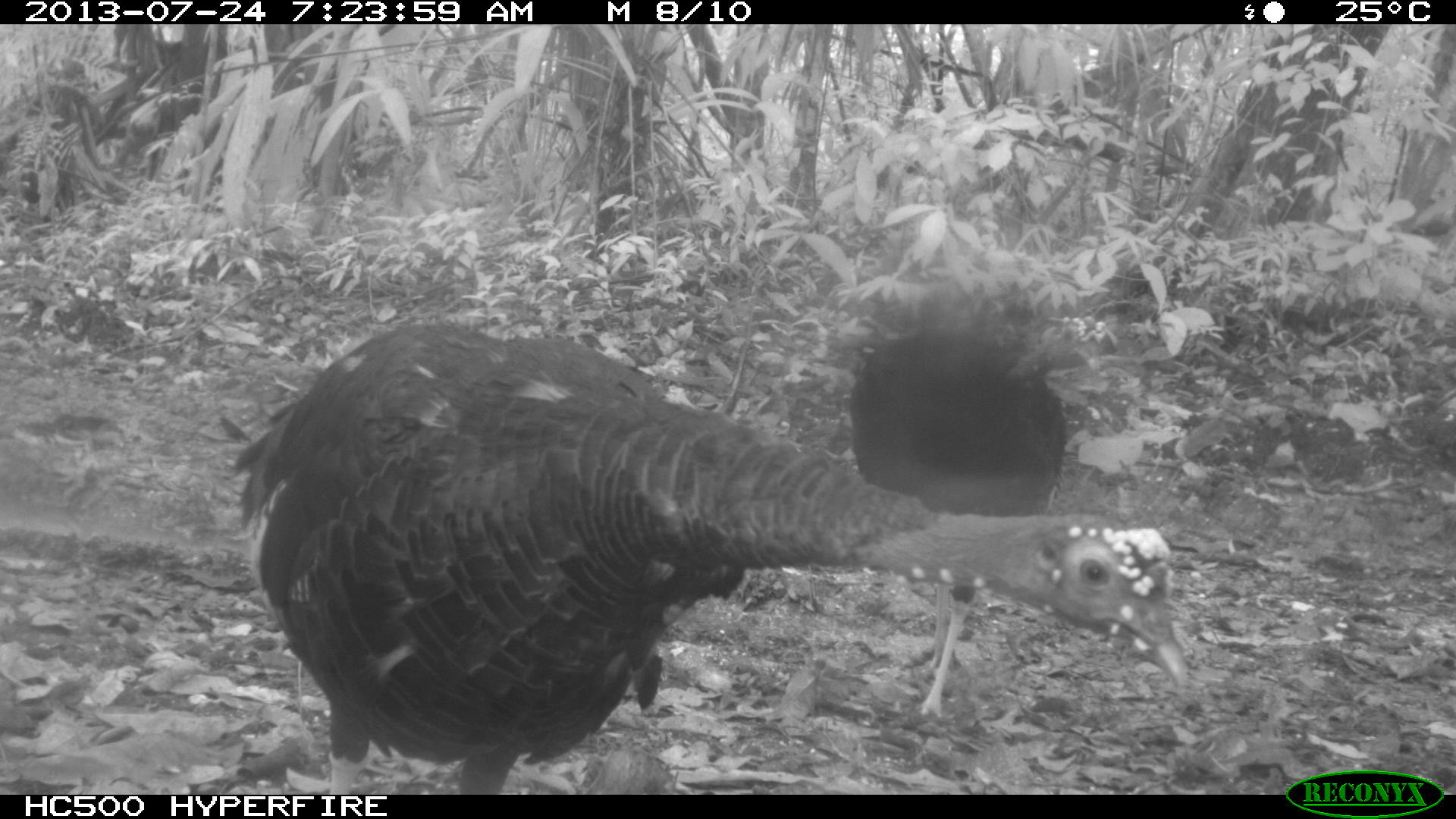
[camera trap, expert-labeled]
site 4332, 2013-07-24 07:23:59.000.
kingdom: Animalia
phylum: Chordata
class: Aves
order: Galliformes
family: Phasianidae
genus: Meleagris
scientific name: Meleagris ocellata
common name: ocellated turkey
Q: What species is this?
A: Meleagris ocellata (ocellated turkey).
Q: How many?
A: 3.